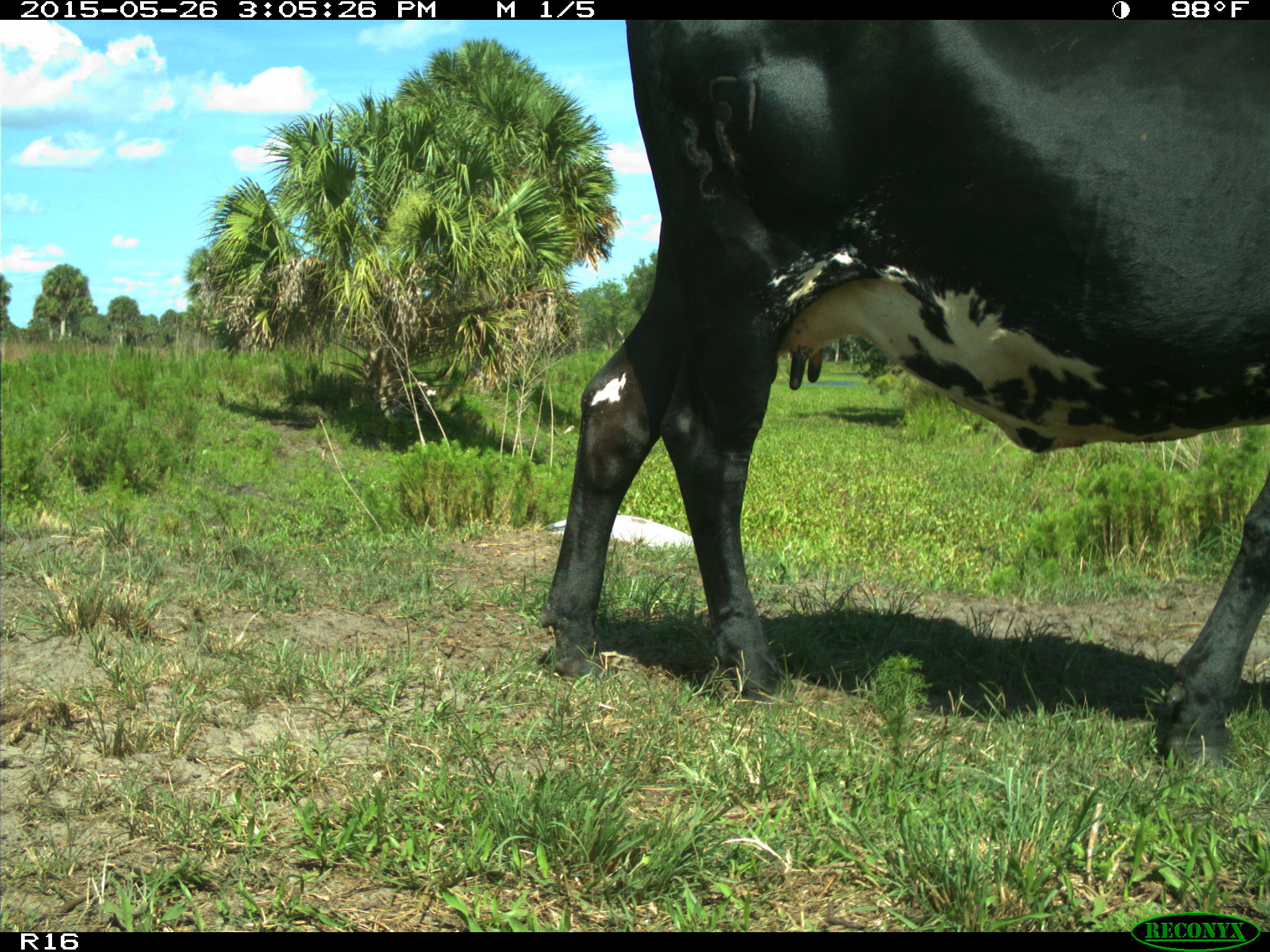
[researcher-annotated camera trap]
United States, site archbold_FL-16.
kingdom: Animalia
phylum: Chordata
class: Mammalia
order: Artiodactyla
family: Bovidae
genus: Bos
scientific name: Bos taurus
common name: domestic cow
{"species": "Bos taurus (domestic cow)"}